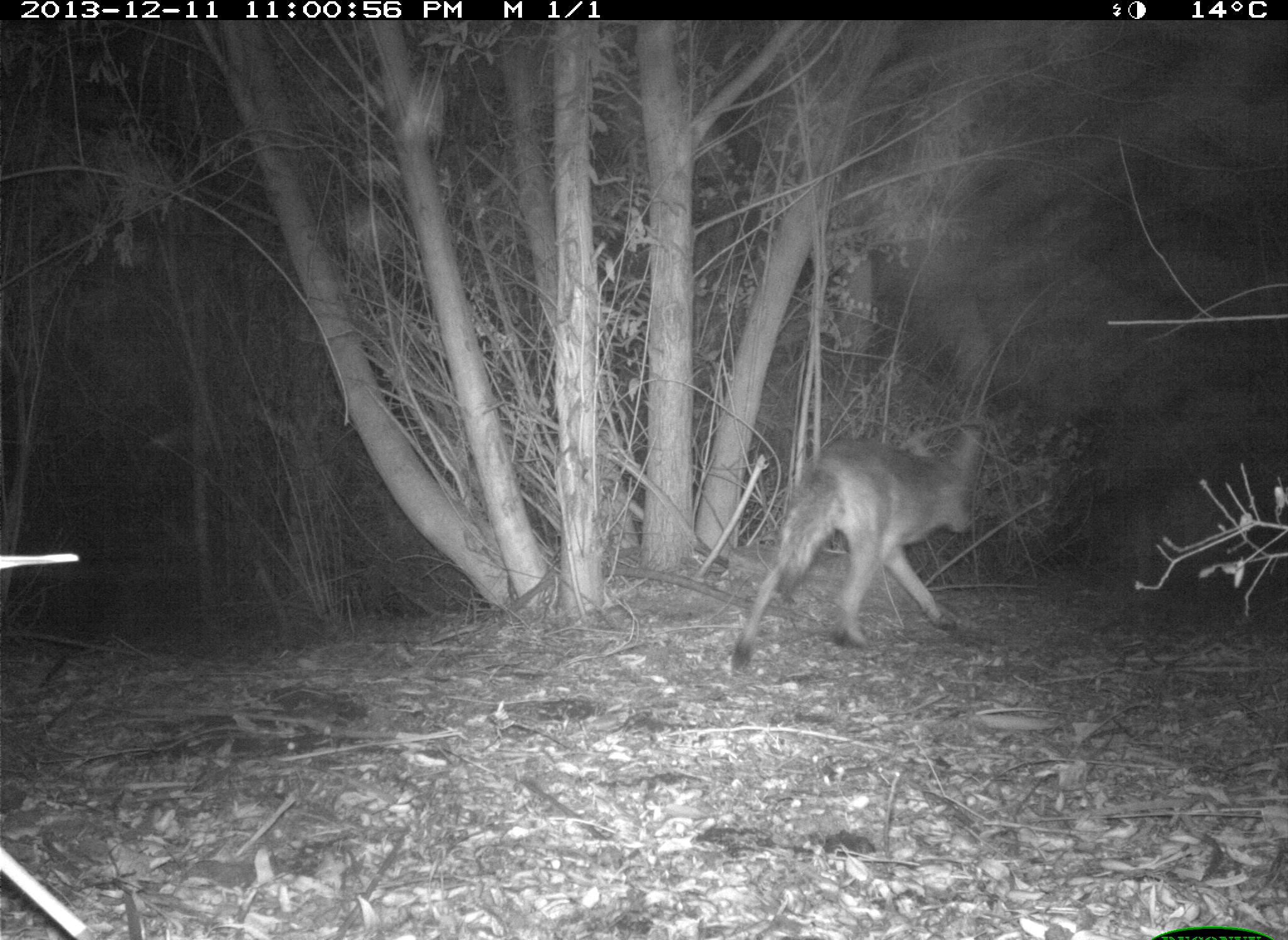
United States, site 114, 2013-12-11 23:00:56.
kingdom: Animalia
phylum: Chordata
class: Mammalia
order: Carnivora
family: Canidae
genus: Canis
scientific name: Canis latrans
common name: coyote